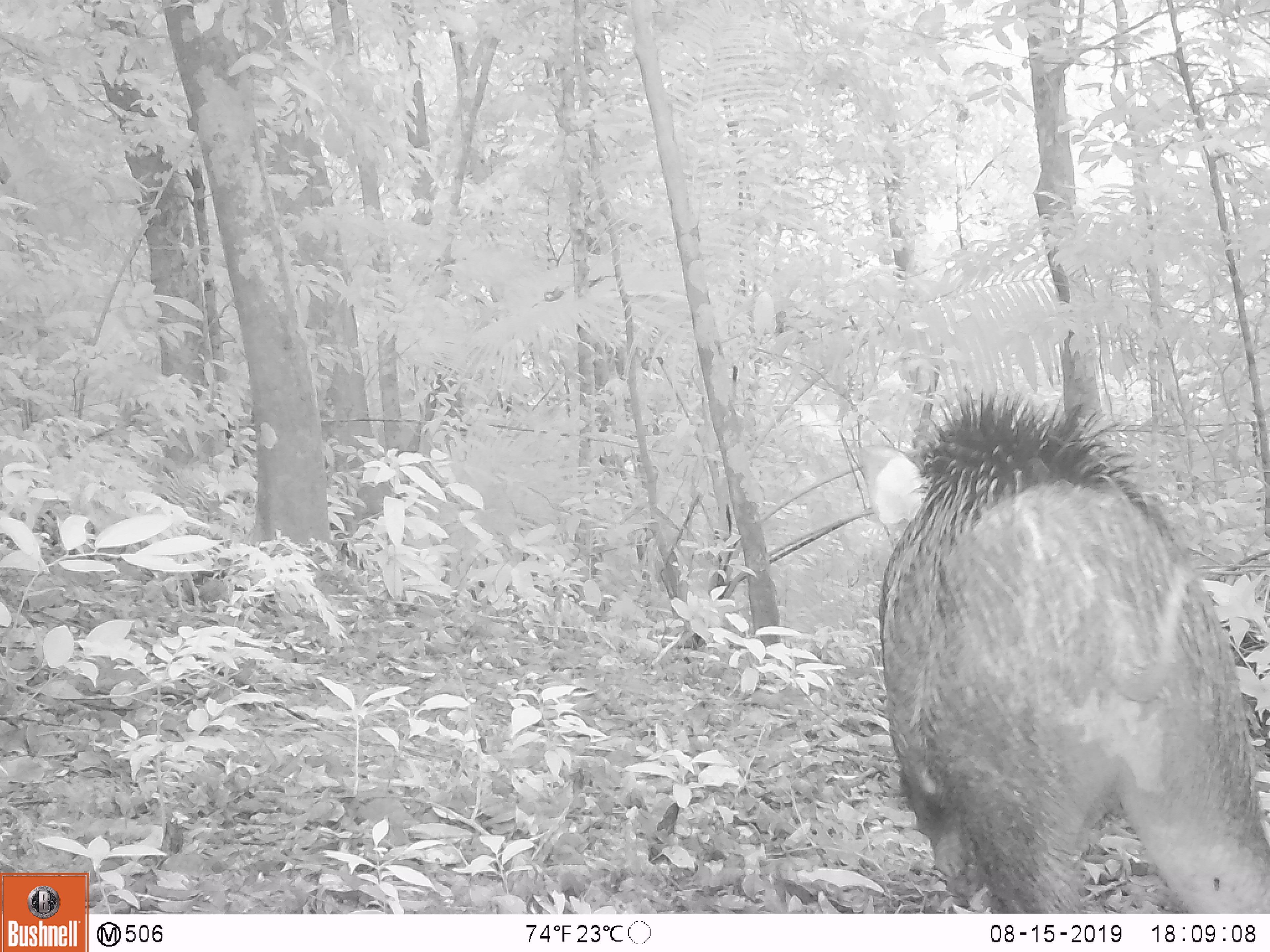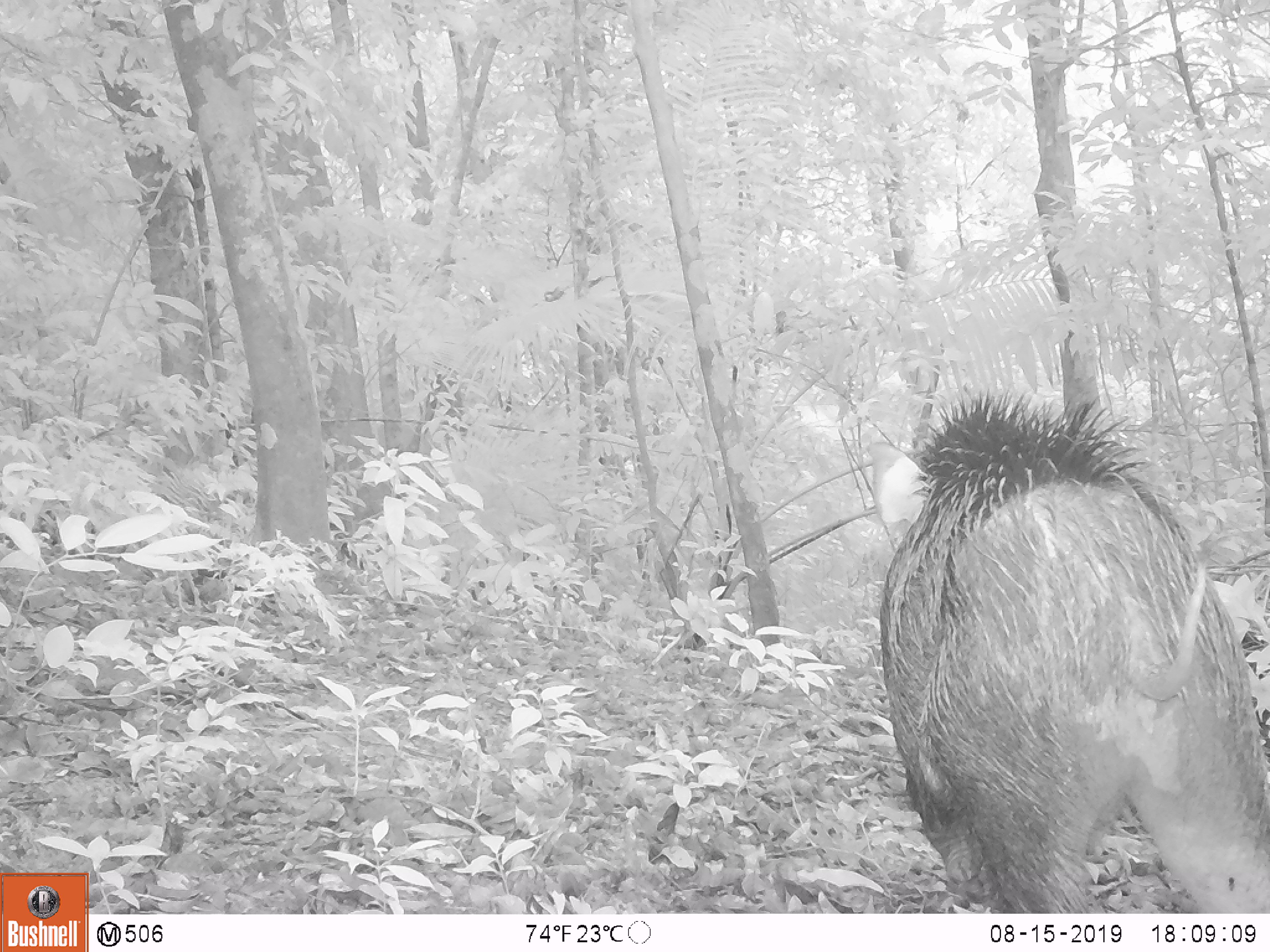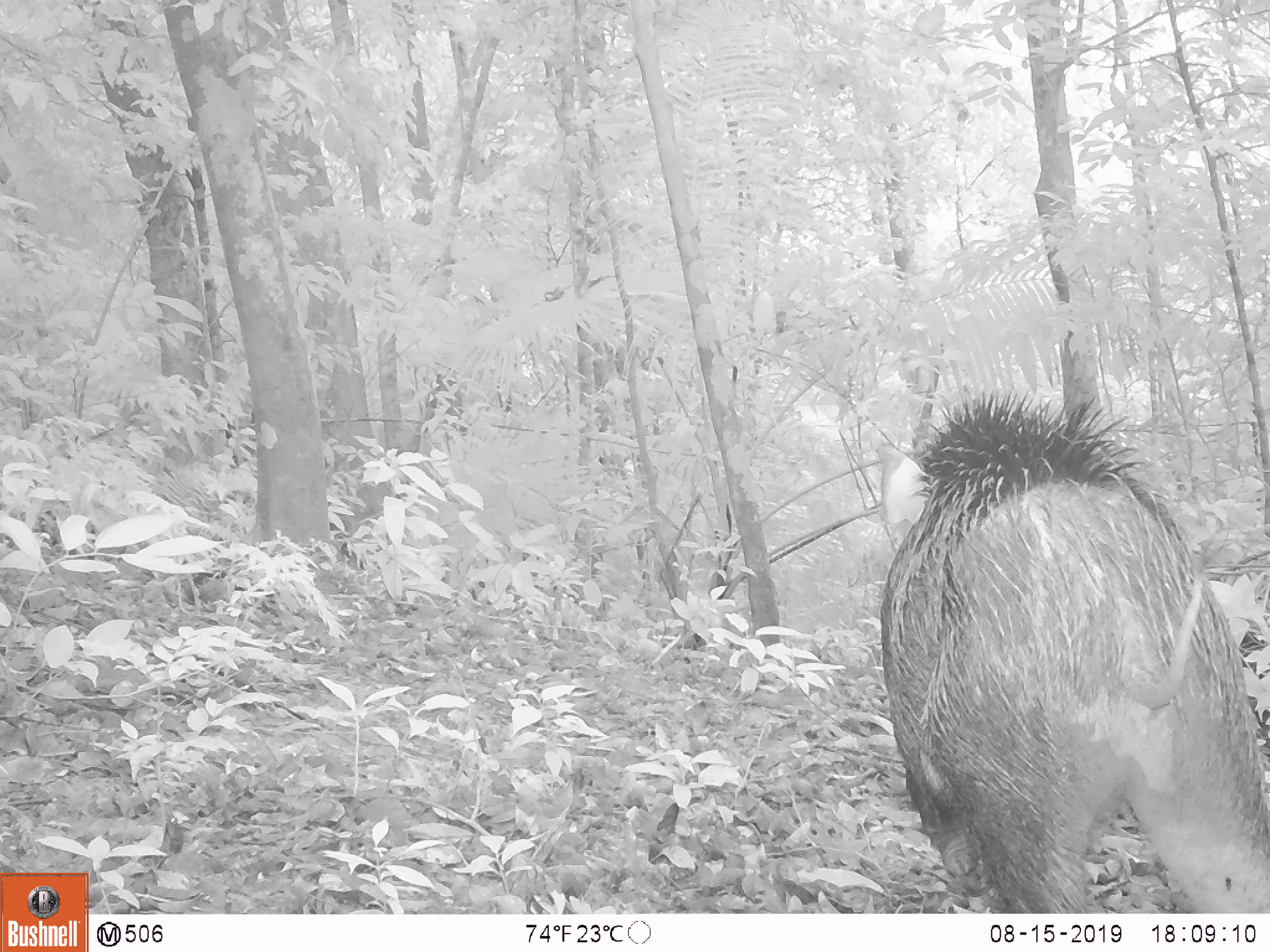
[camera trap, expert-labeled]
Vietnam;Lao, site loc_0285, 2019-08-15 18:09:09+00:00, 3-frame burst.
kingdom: Animalia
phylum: Chordata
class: Mammalia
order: Artiodactyla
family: Suidae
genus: Sus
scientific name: Sus scrofa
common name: eurasian wild pig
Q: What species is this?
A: Eurasian wild pig (Sus scrofa).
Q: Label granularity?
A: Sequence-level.